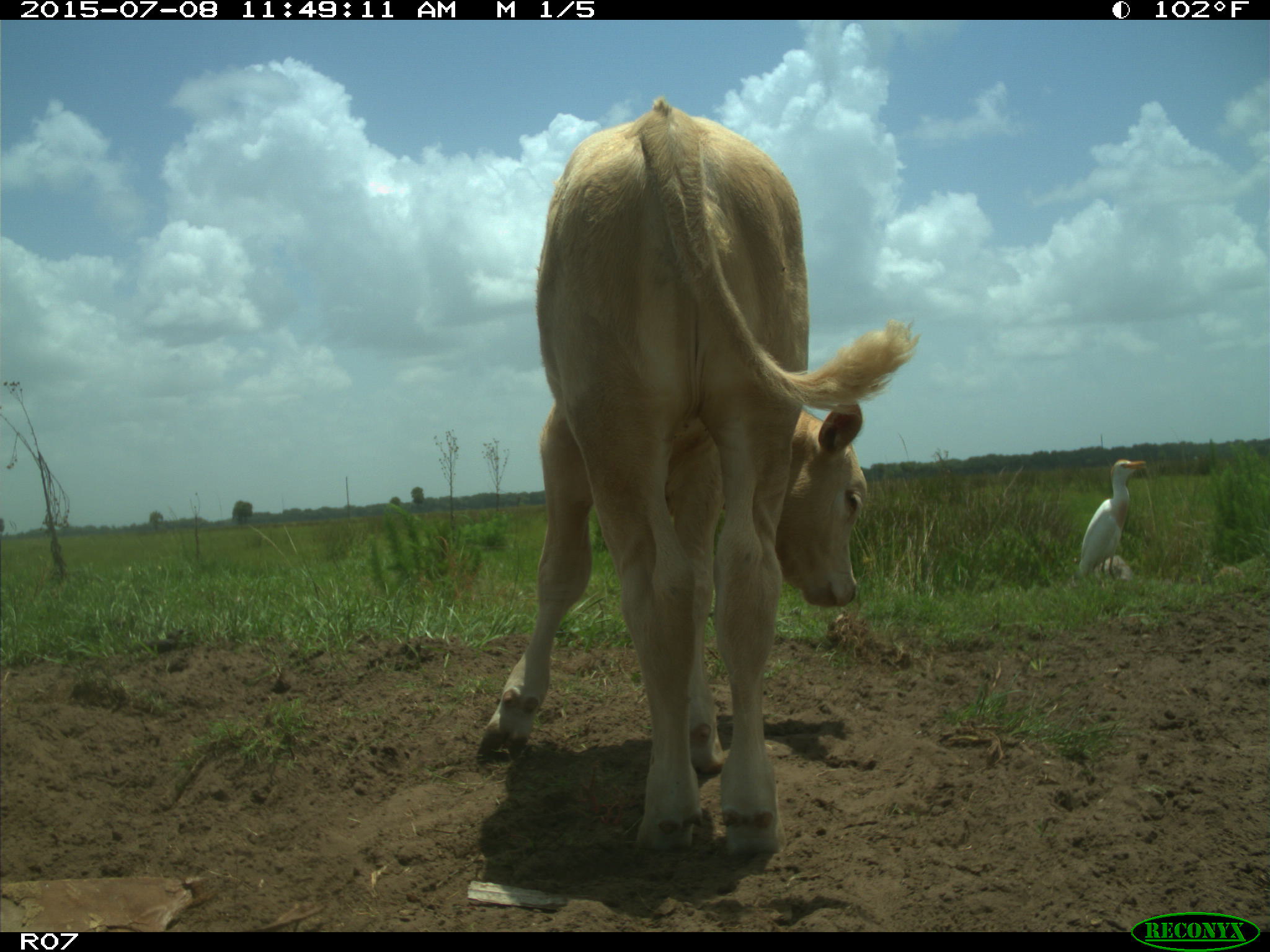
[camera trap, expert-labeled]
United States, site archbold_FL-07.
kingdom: Animalia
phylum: Chordata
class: Mammalia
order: Artiodactyla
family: Bovidae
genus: Bos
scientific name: Bos taurus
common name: domestic cow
Bos taurus (domestic cow).